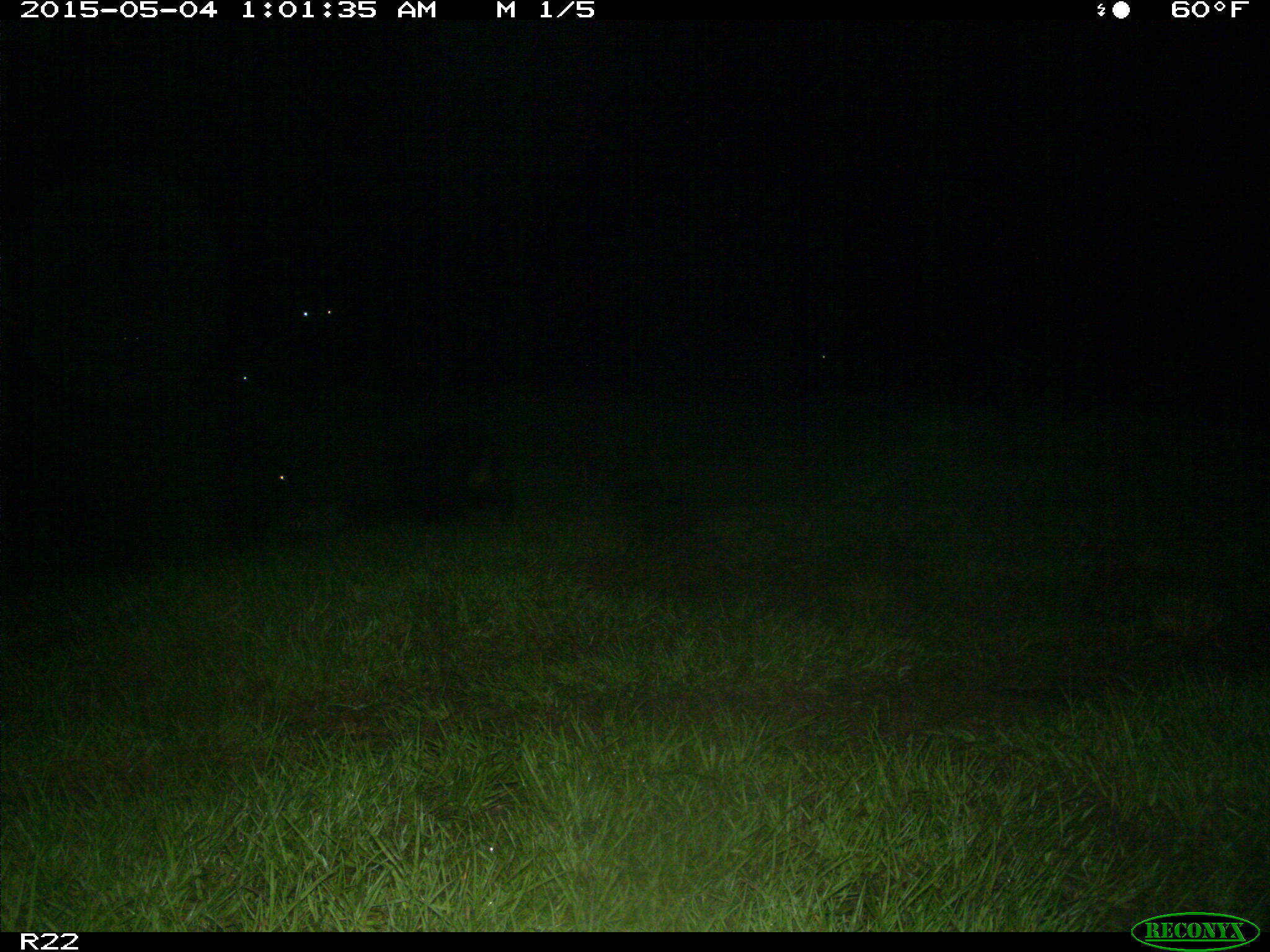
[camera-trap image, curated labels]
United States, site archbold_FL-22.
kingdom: Animalia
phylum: Chordata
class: Mammalia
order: Artiodactyla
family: Bovidae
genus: Bos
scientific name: Bos taurus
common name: domestic cow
Bos taurus (domestic cow).